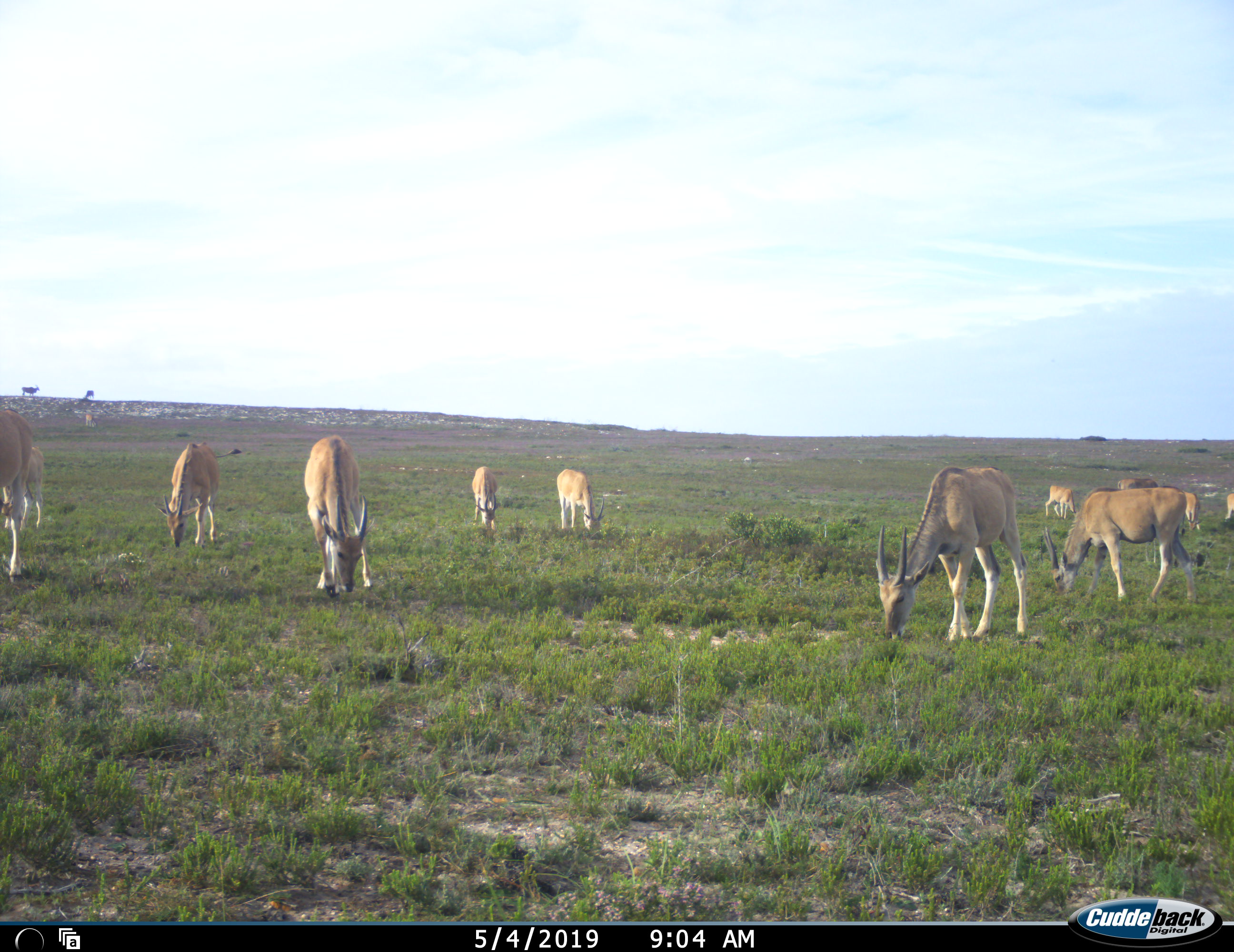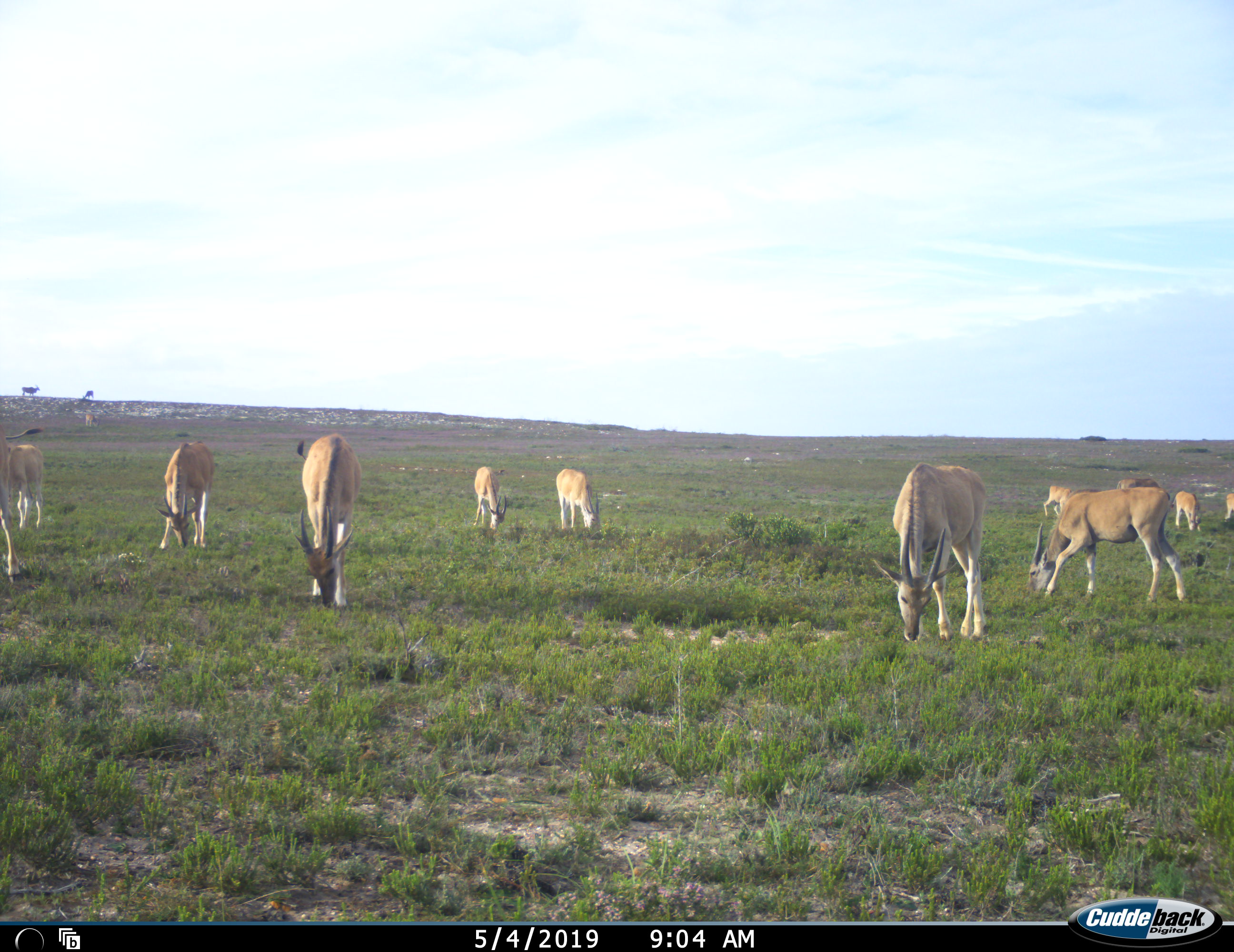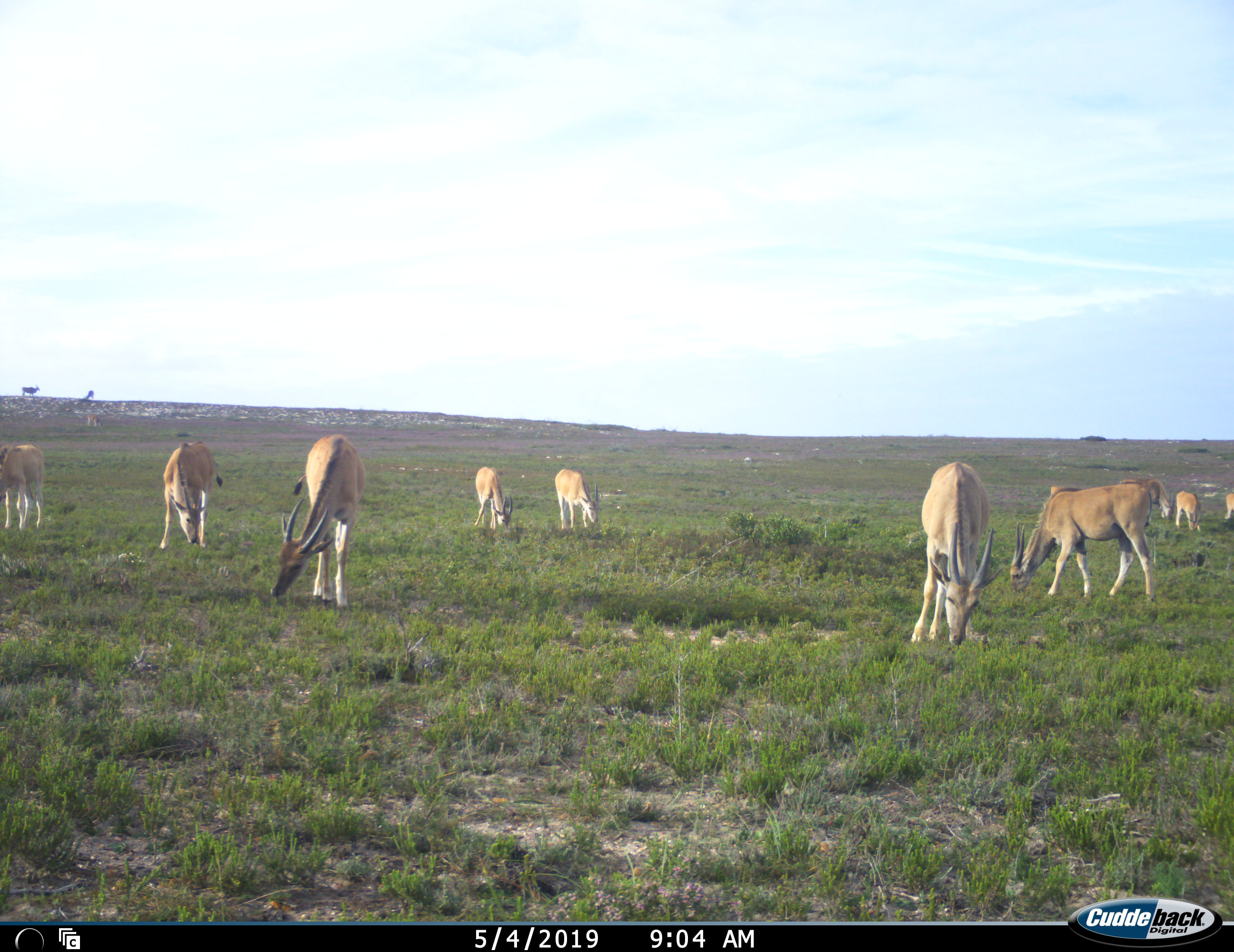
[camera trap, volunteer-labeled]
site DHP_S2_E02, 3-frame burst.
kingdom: Animalia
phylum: Chordata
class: Mammalia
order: Artiodactyla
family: Bovidae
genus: Tragelaphus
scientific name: Tragelaphus oryx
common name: eland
Eland (Tragelaphus oryx), count 11-50. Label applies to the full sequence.